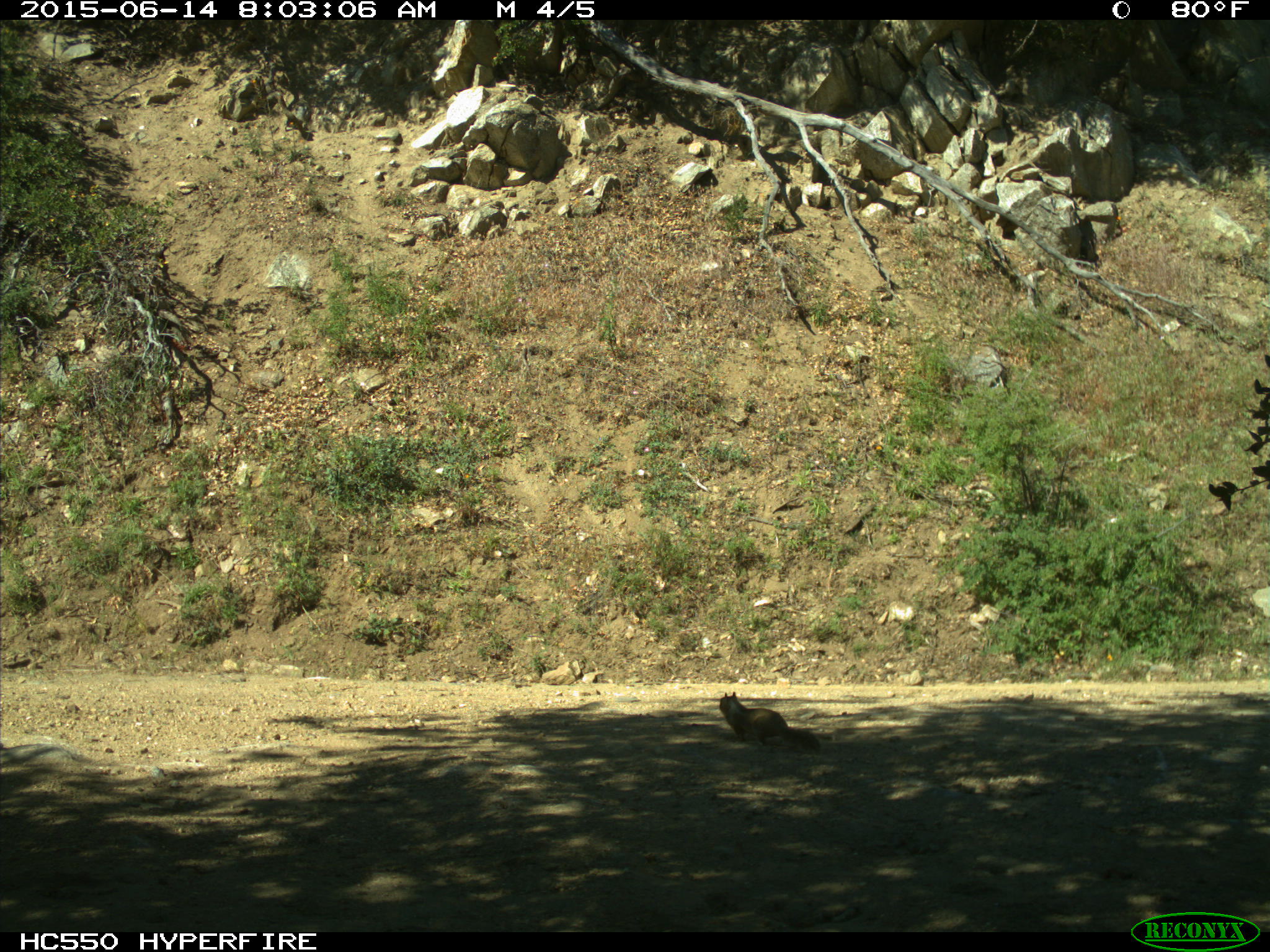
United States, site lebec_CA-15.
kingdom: Animalia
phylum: Chordata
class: Mammalia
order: Rodentia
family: Sciuridae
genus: Otospermophilus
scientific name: Otospermophilus beecheyi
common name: california ground squirrel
Otospermophilus beecheyi (california ground squirrel).